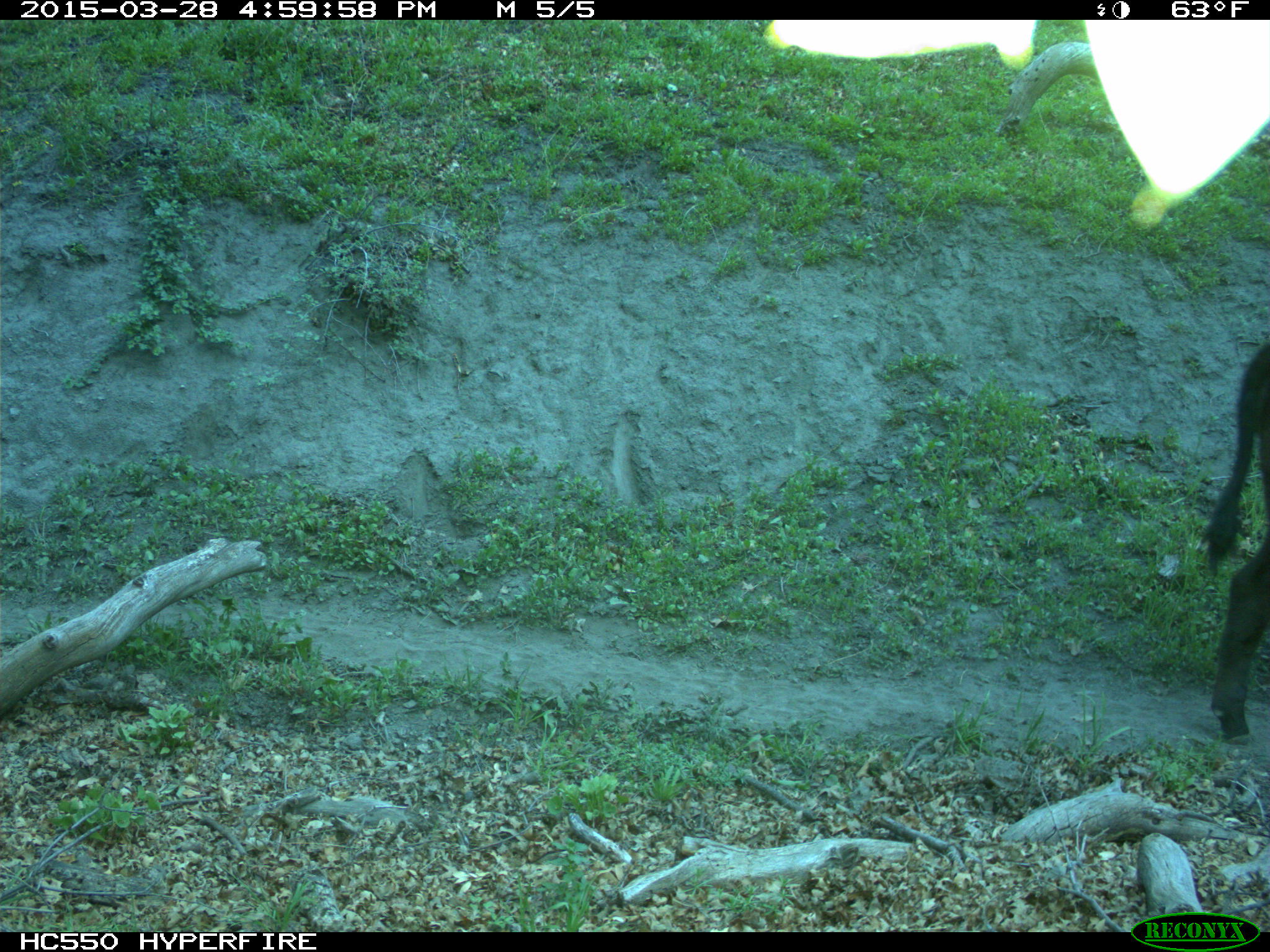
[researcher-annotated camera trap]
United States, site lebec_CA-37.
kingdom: Animalia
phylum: Chordata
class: Mammalia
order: Artiodactyla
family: Bovidae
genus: Bos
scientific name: Bos taurus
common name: domestic cow